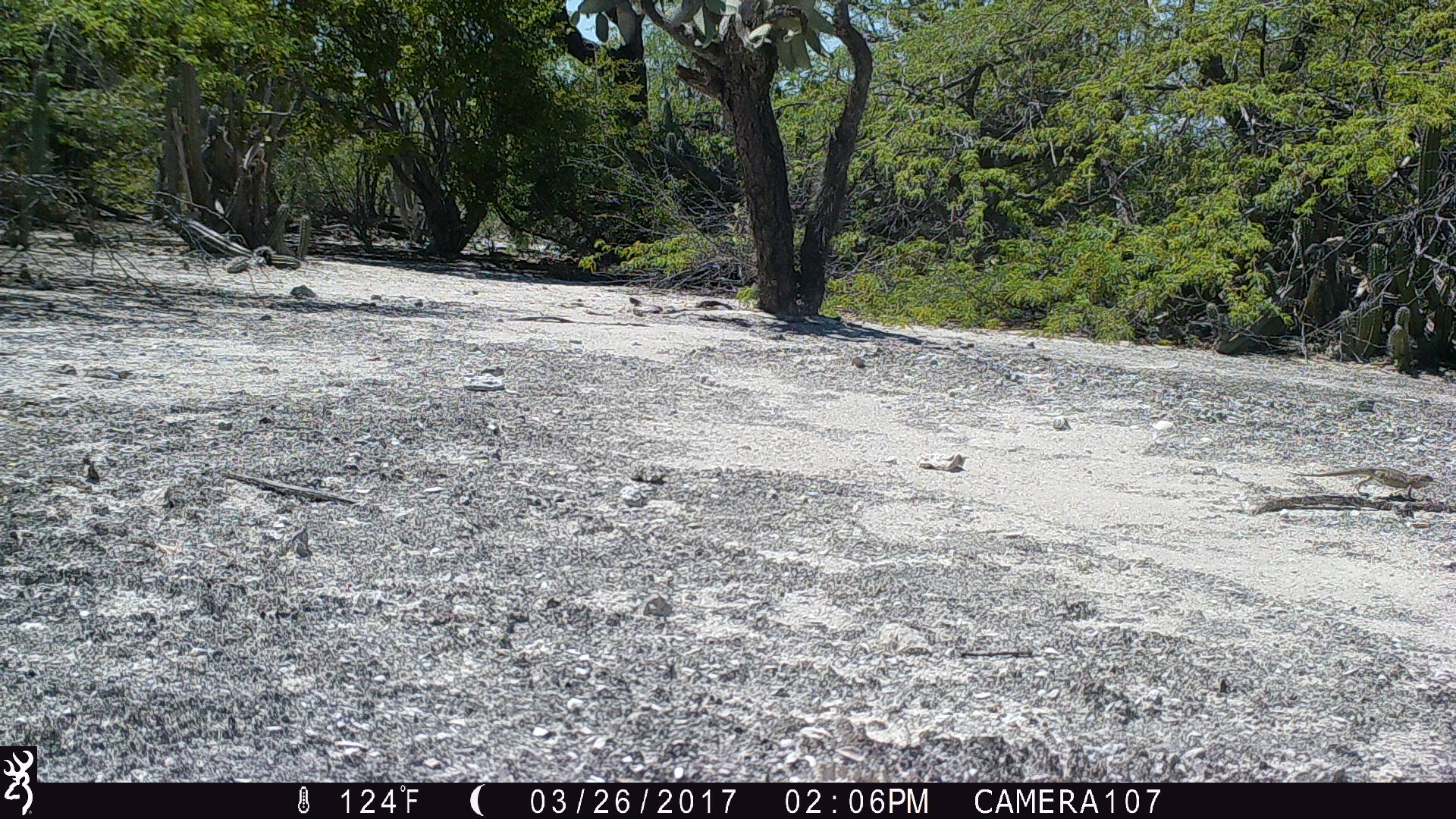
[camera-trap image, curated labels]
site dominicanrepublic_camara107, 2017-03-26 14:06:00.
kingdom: Animalia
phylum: Chordata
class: Reptilia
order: Squamata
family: Iguanidae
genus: Iguana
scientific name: Iguana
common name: typical iguanas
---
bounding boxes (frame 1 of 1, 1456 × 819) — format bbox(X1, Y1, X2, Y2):
iguana: bbox(1289, 465, 1438, 502)